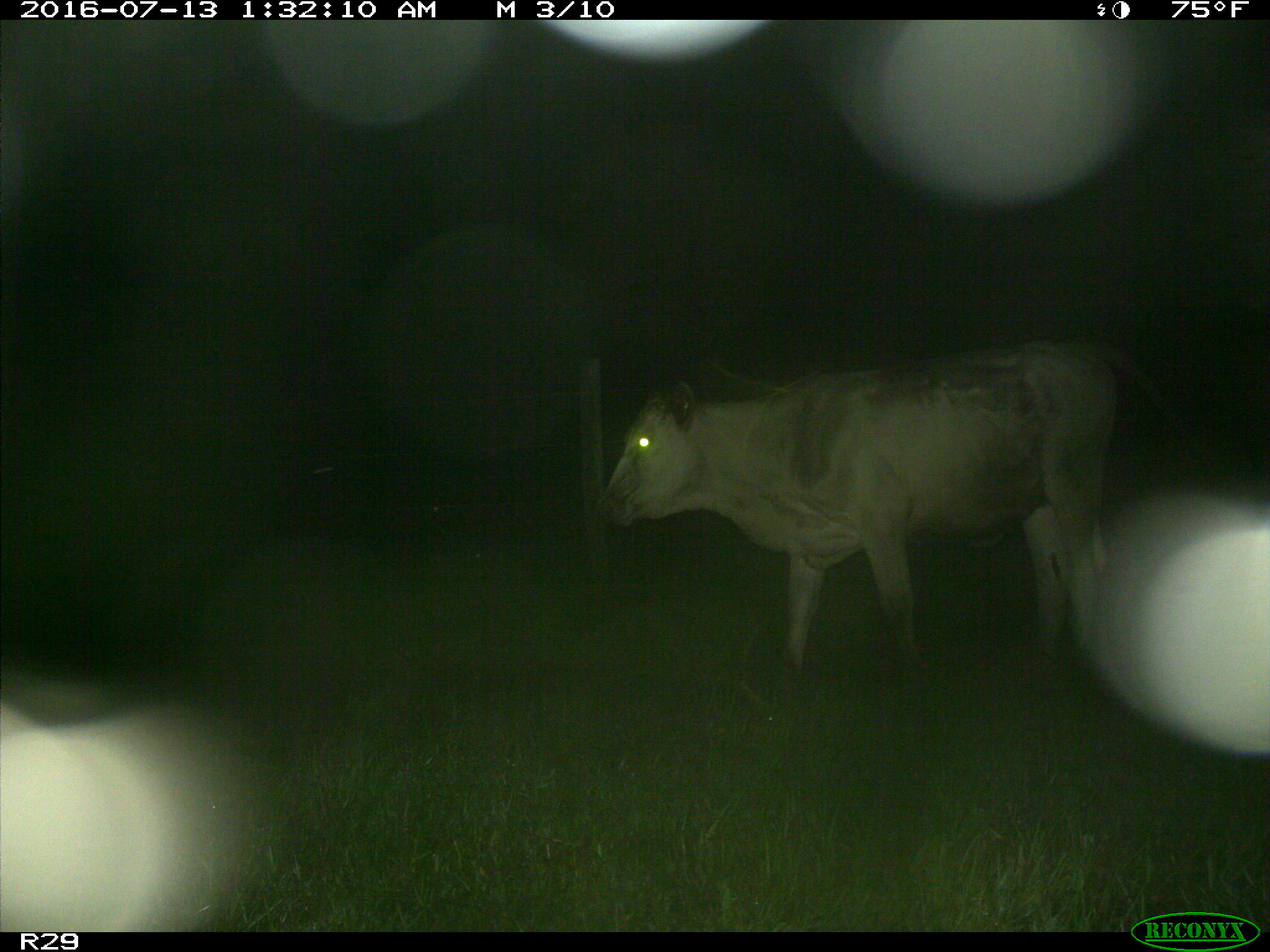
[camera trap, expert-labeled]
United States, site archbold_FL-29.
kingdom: Animalia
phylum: Chordata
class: Mammalia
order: Artiodactyla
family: Bovidae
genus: Bos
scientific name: Bos taurus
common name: domestic cow